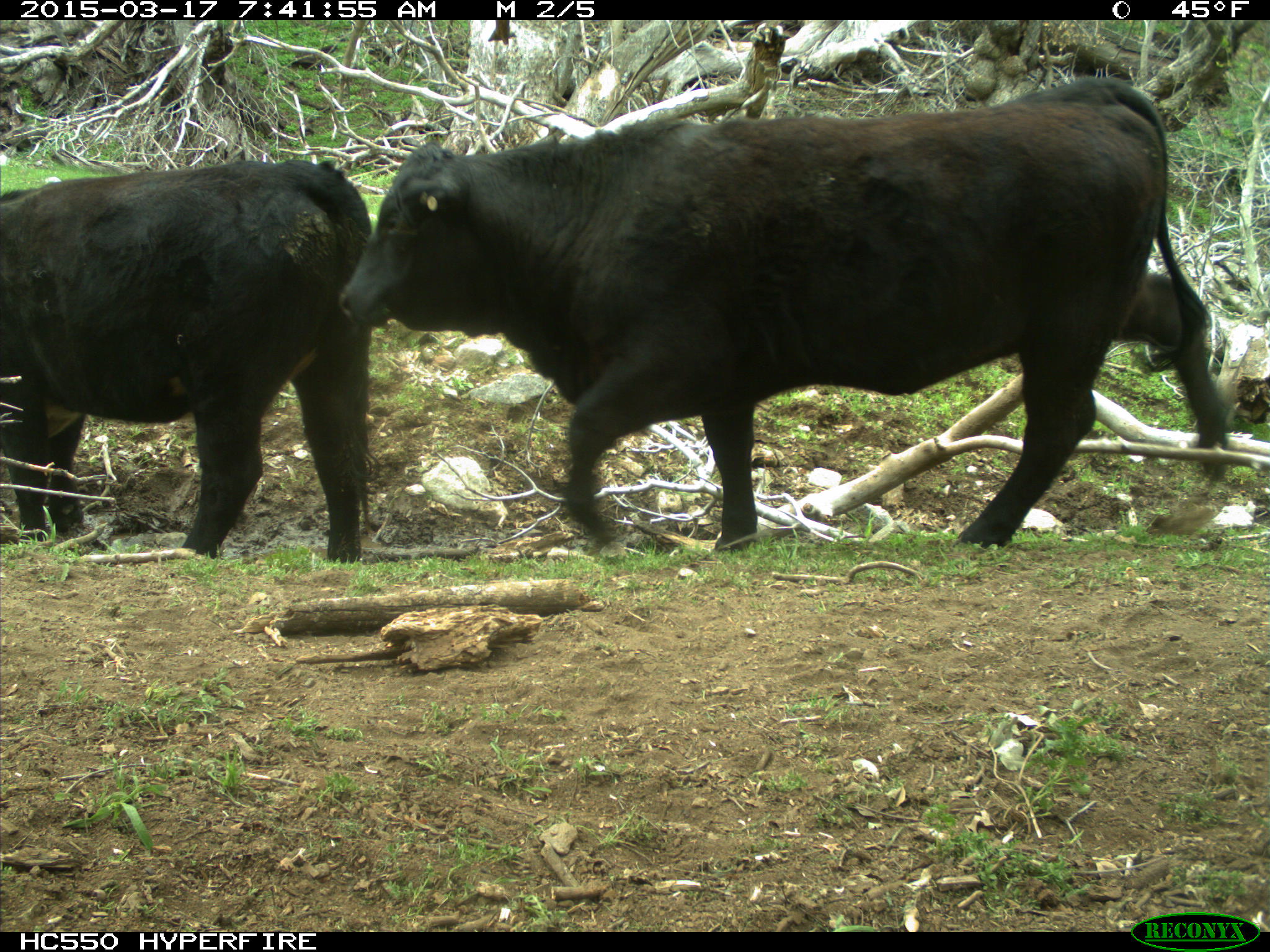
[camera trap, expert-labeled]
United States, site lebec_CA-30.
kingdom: Animalia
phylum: Chordata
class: Mammalia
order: Artiodactyla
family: Bovidae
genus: Bos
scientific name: Bos taurus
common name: domestic cow